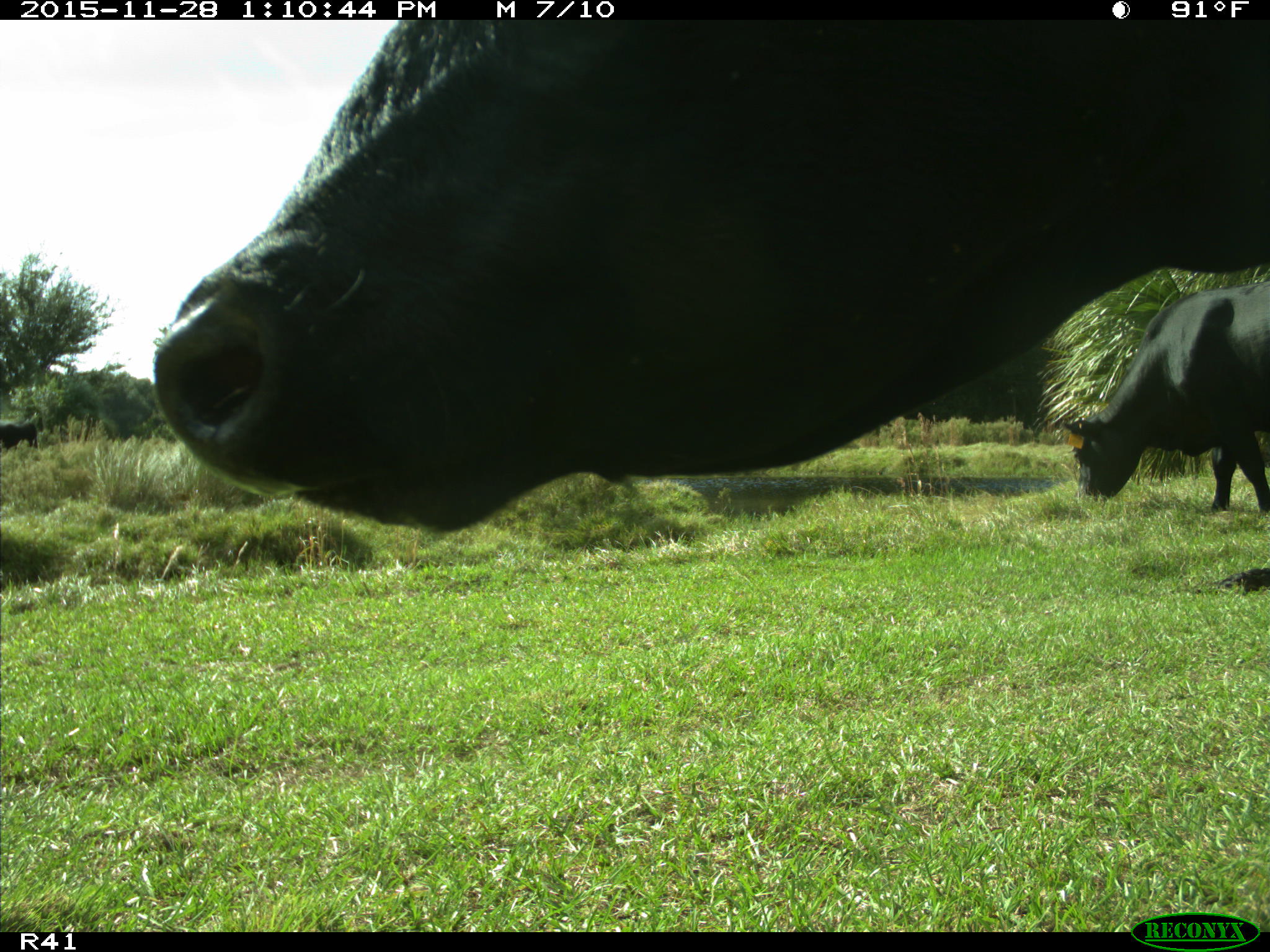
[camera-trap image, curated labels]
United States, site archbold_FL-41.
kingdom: Animalia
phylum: Chordata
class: Mammalia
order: Artiodactyla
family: Bovidae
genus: Bos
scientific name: Bos taurus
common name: domestic cow